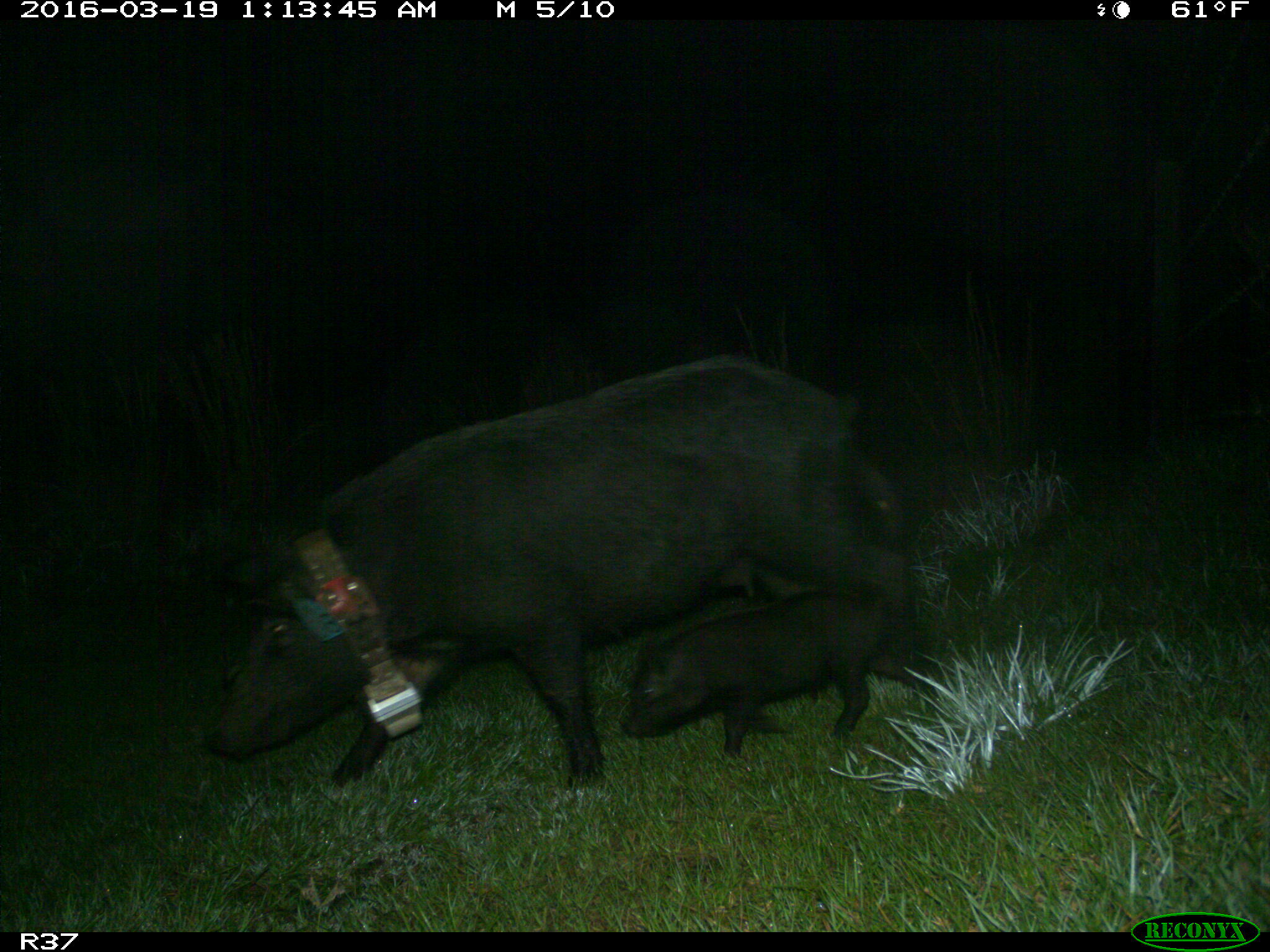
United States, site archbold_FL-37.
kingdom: Animalia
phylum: Chordata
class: Mammalia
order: Artiodactyla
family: Suidae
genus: Sus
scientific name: Sus scrofa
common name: wild boar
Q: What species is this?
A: Sus scrofa (wild boar).